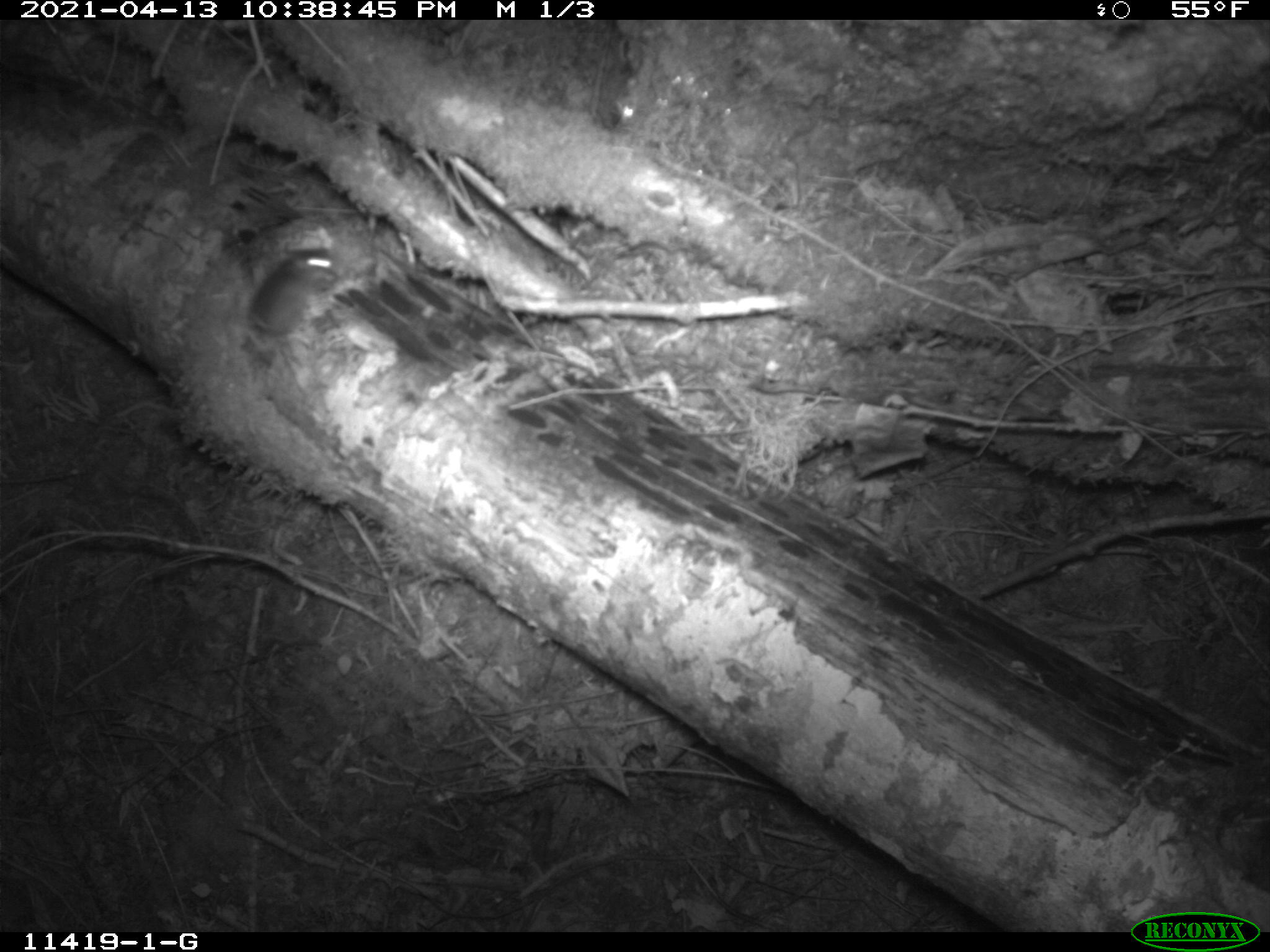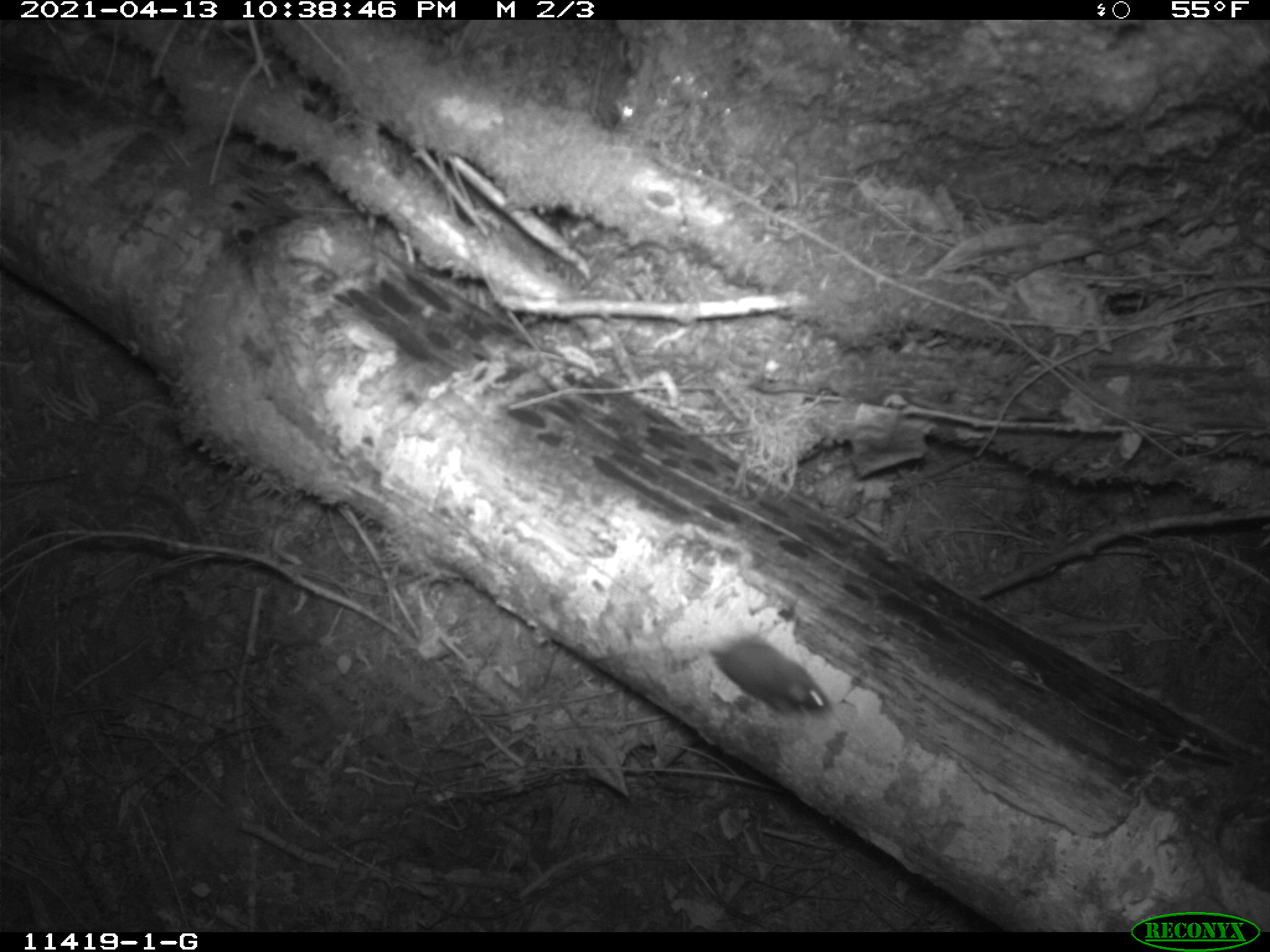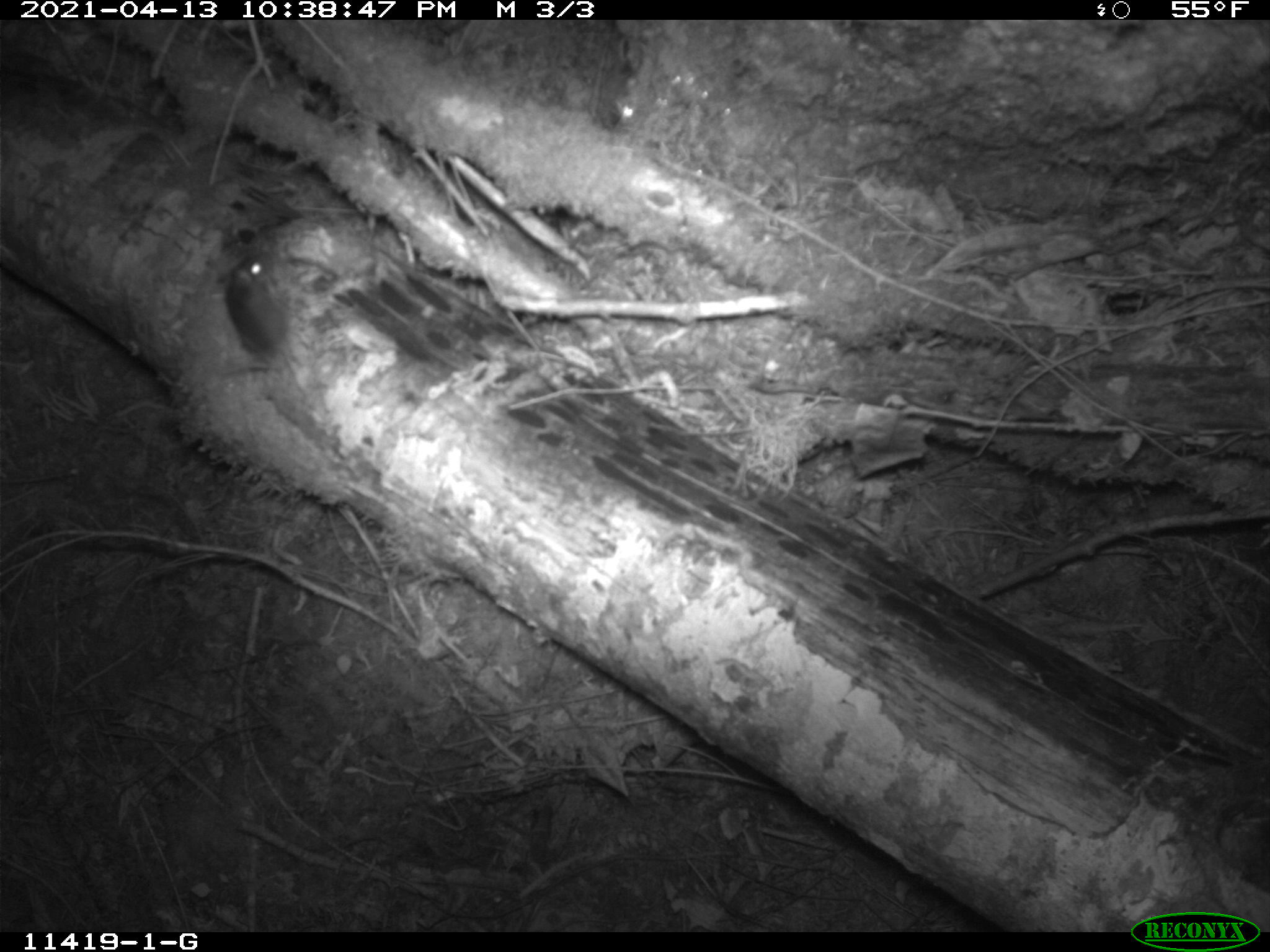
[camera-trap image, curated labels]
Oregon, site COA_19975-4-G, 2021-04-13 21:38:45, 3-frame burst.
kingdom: Animalia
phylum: Chordata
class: Mammalia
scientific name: Mammalia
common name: small mammal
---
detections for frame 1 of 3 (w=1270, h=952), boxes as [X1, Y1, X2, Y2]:
small mammal: [234, 246, 339, 373]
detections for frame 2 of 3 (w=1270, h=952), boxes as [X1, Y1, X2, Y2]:
small mammal: [685, 631, 840, 728]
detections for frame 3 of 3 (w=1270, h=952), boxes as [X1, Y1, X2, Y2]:
small mammal: [206, 243, 306, 401]